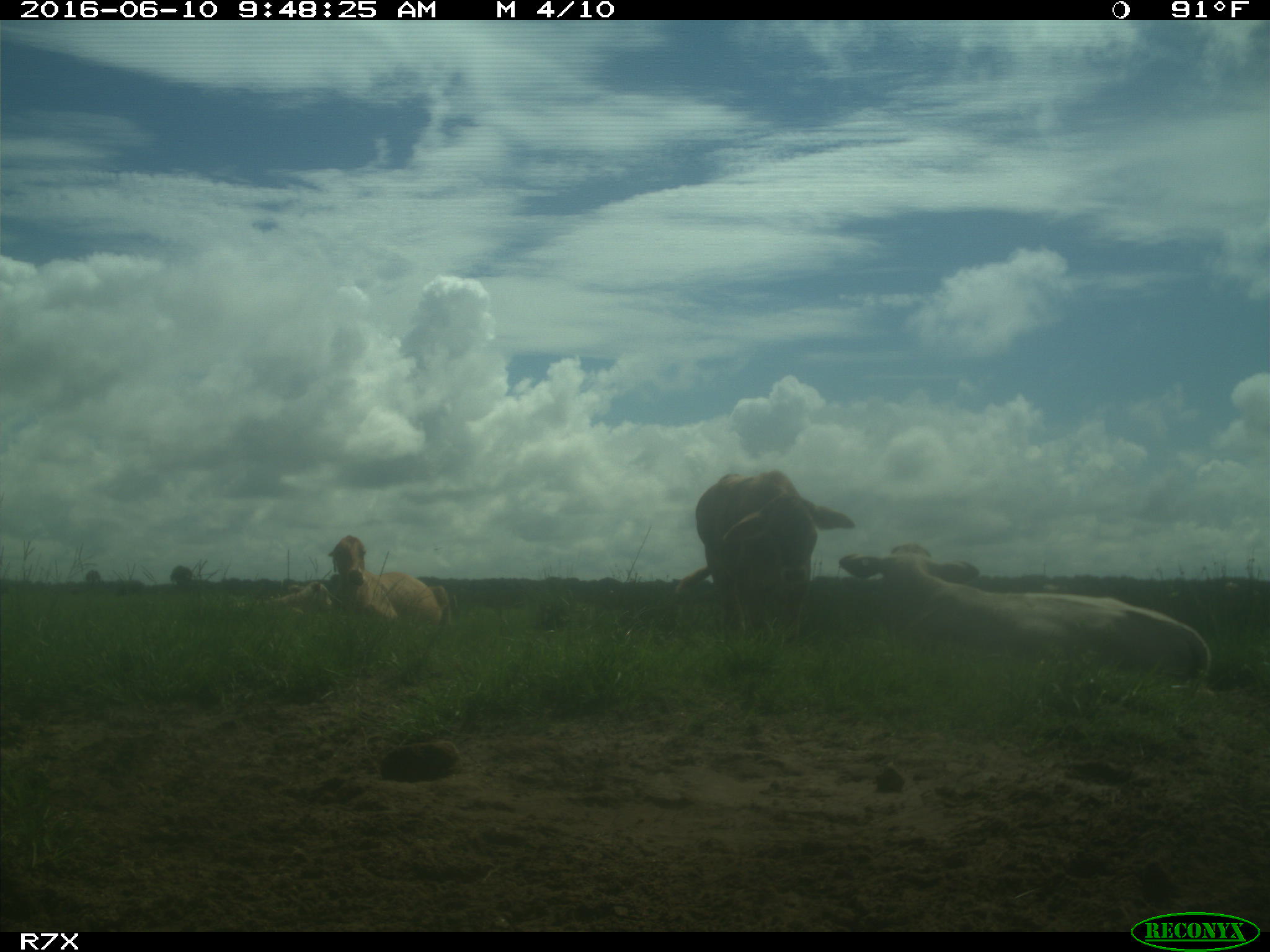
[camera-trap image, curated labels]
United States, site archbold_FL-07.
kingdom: Animalia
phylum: Chordata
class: Mammalia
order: Artiodactyla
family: Bovidae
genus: Bos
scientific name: Bos taurus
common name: domestic cow